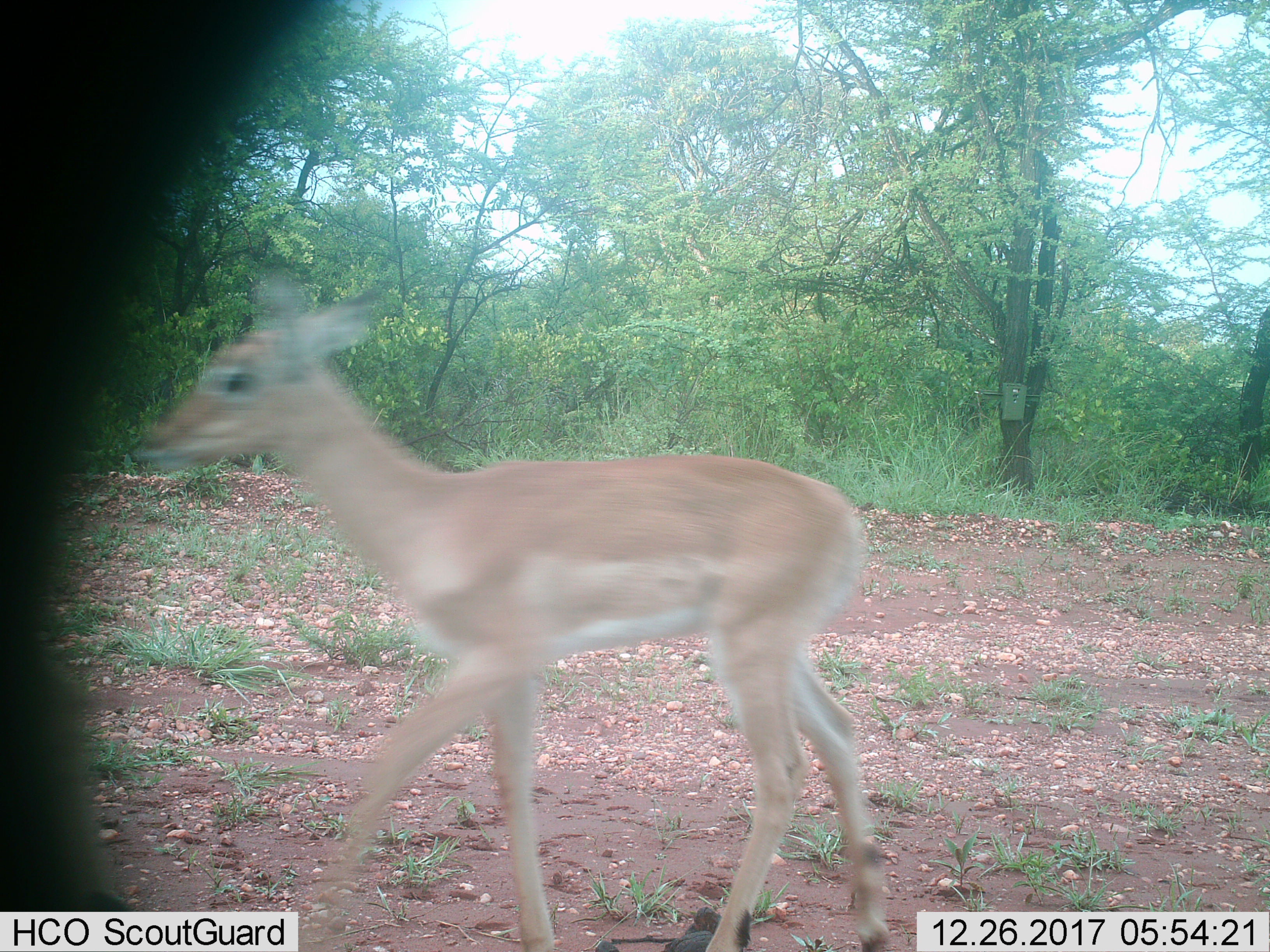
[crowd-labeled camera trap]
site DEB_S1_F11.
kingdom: Animalia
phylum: Chordata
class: Mammalia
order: Artiodactyla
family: Bovidae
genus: Aepyceros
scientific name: Aepyceros melampus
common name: impala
Impala (Aepyceros melampus), count 1. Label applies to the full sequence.